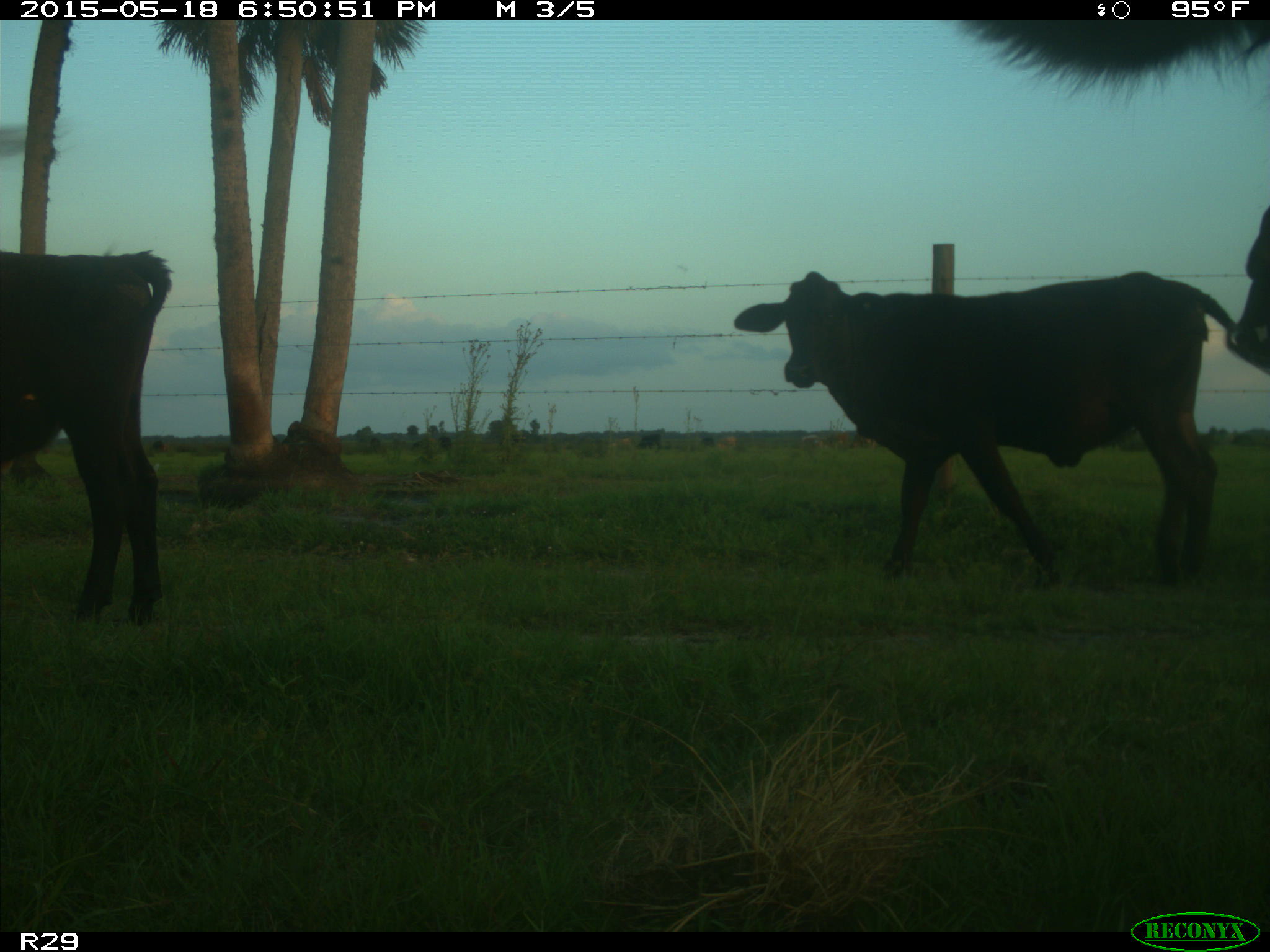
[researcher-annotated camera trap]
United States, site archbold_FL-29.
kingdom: Animalia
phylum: Chordata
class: Mammalia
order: Artiodactyla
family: Bovidae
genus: Bos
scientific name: Bos taurus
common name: domestic cow